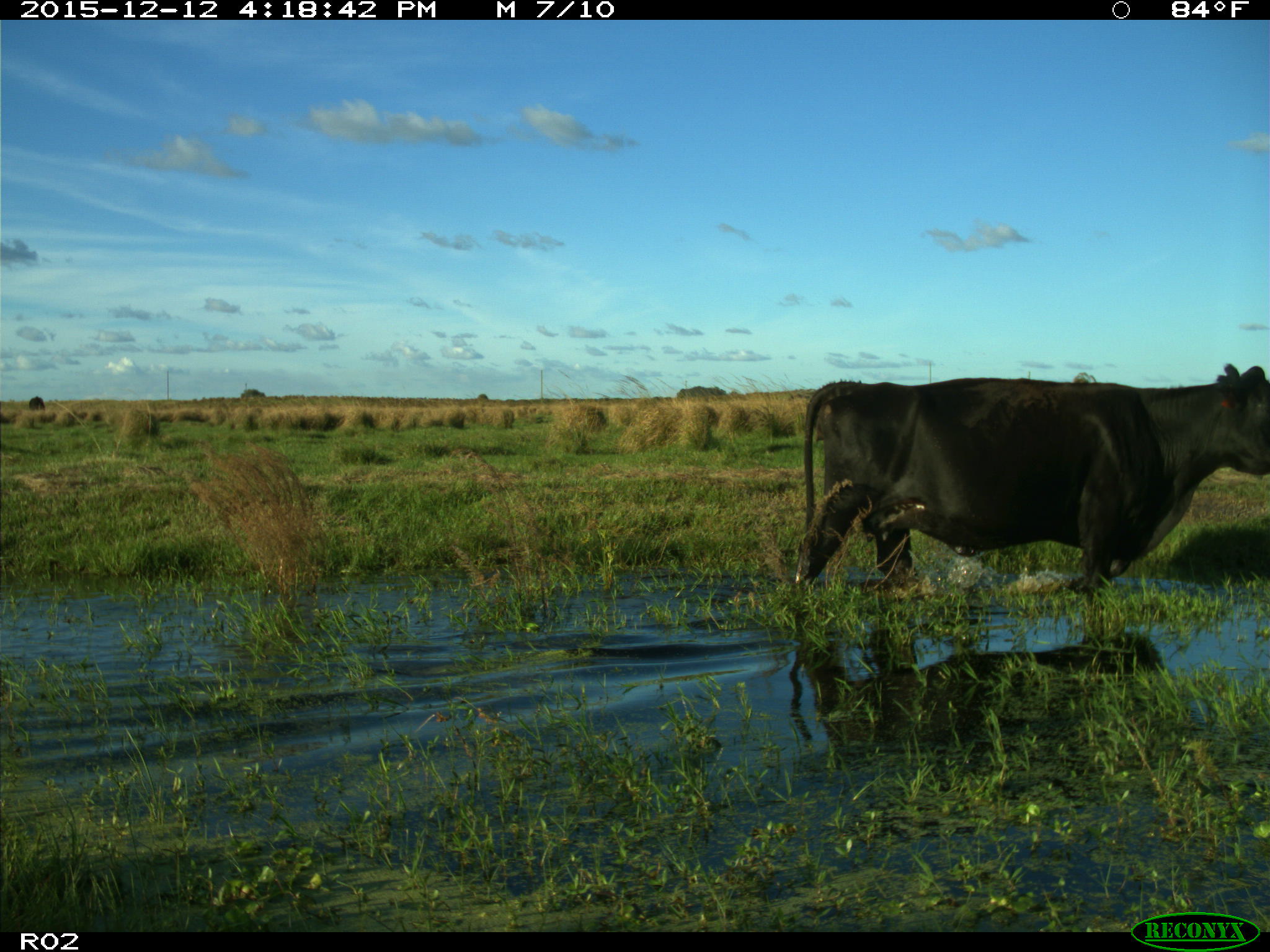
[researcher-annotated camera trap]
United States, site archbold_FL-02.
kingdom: Animalia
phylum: Chordata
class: Mammalia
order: Artiodactyla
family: Bovidae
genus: Bos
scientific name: Bos taurus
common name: domestic cow